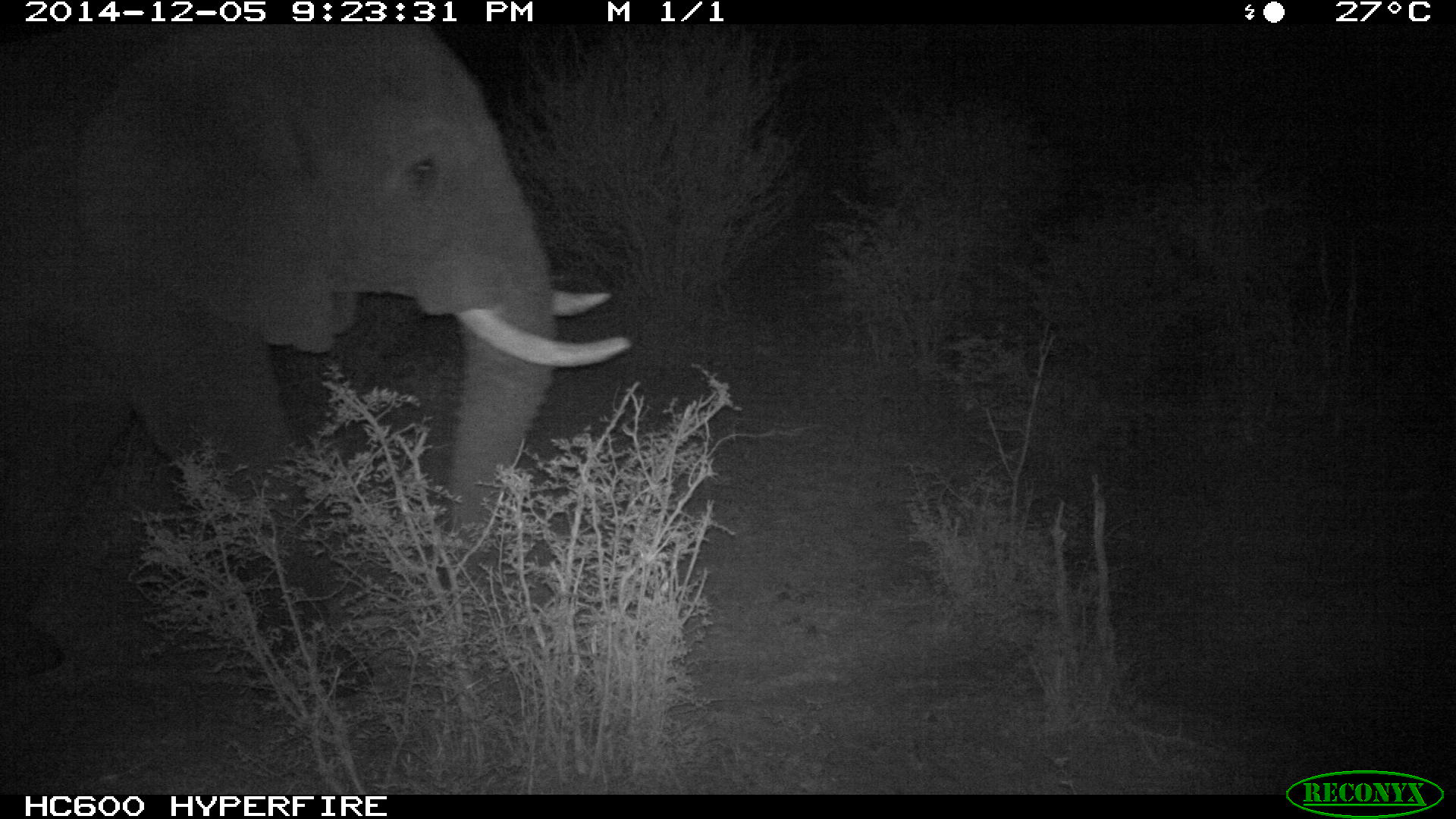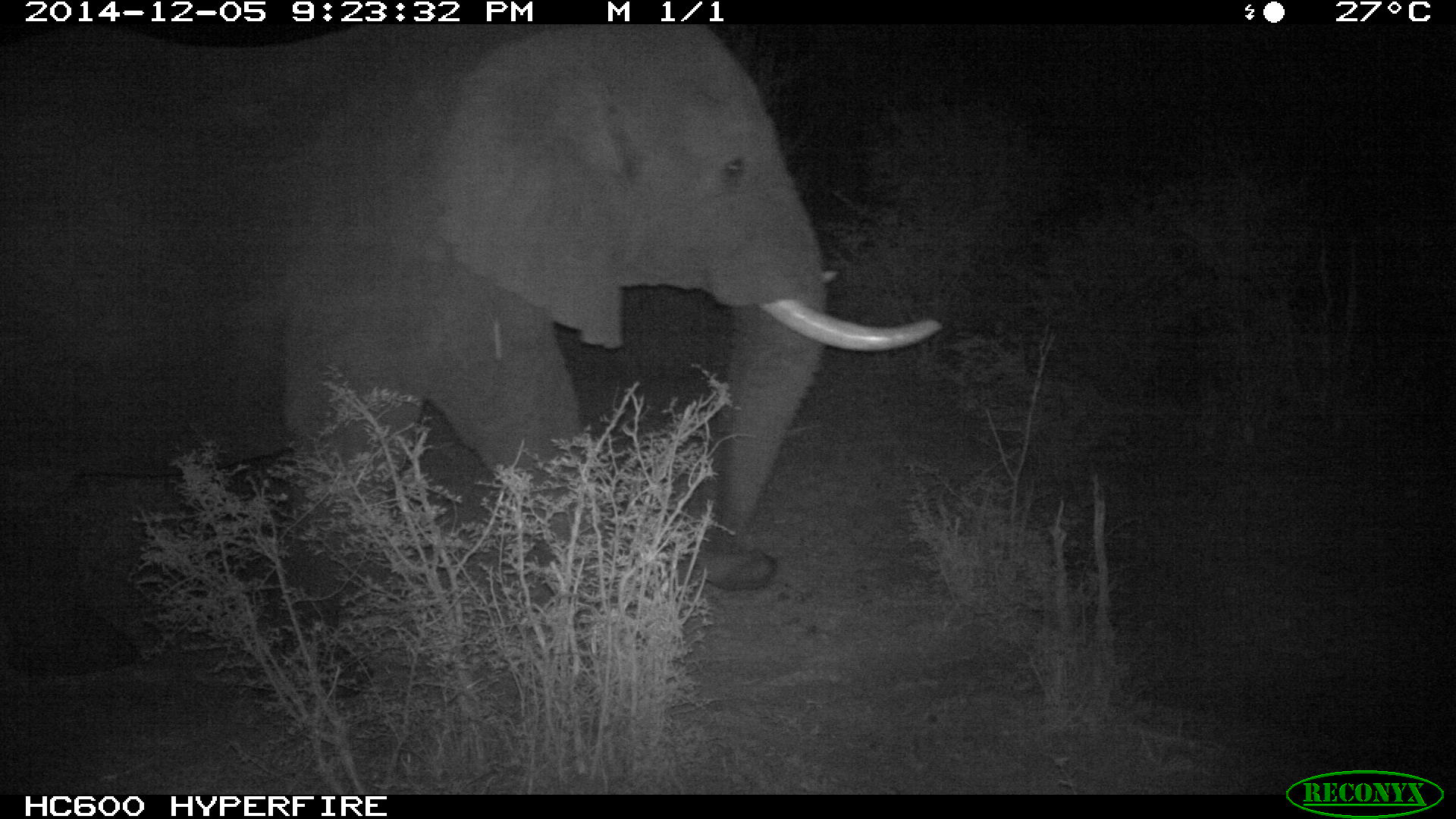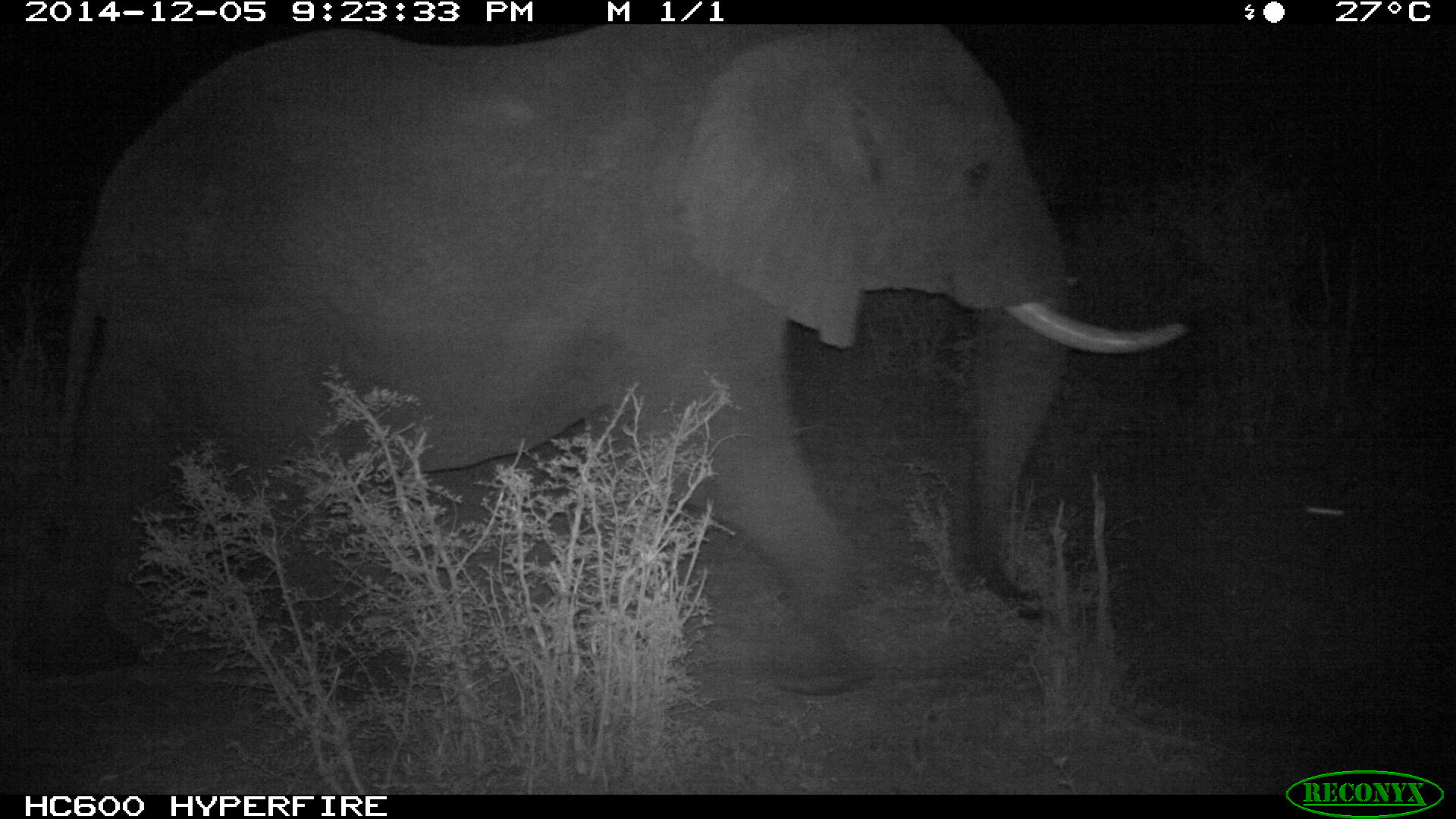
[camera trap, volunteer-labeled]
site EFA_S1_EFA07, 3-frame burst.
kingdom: Animalia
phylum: Chordata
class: Mammalia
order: Proboscidea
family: Elephantidae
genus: Loxodonta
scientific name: Loxodonta africana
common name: african bush elephant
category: elephant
Elephant (african bush elephant) (Loxodonta africana), count 1. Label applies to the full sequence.